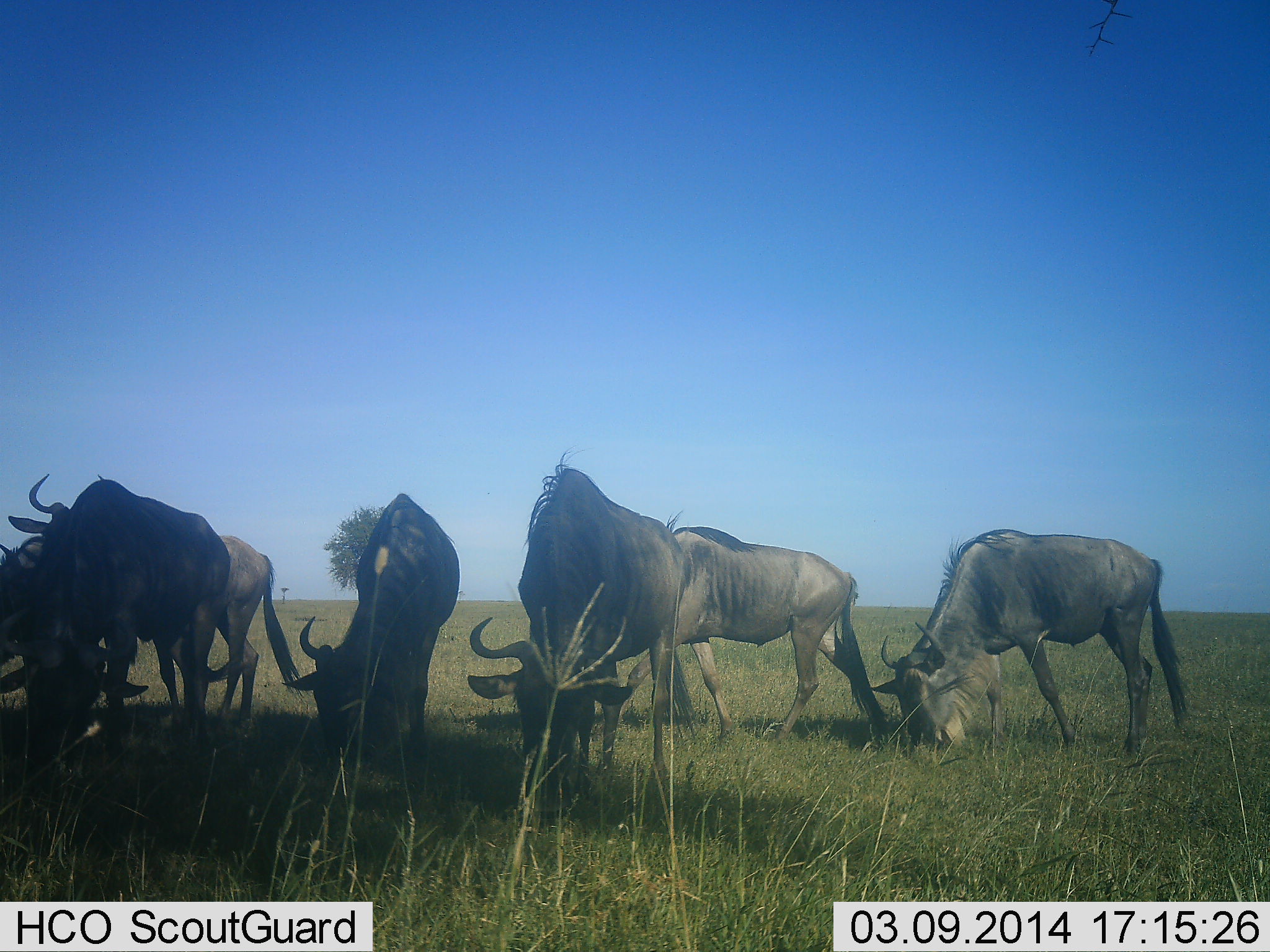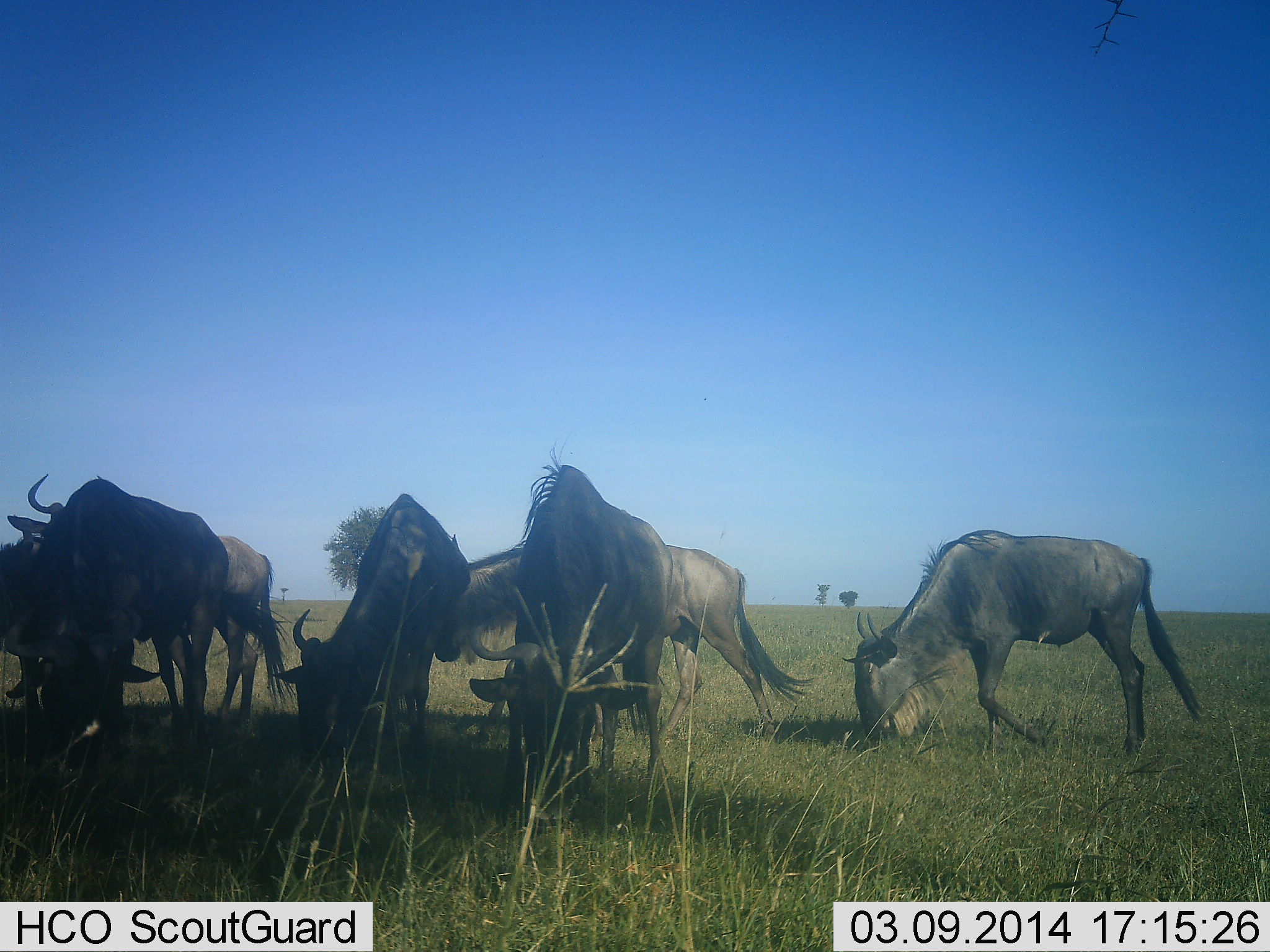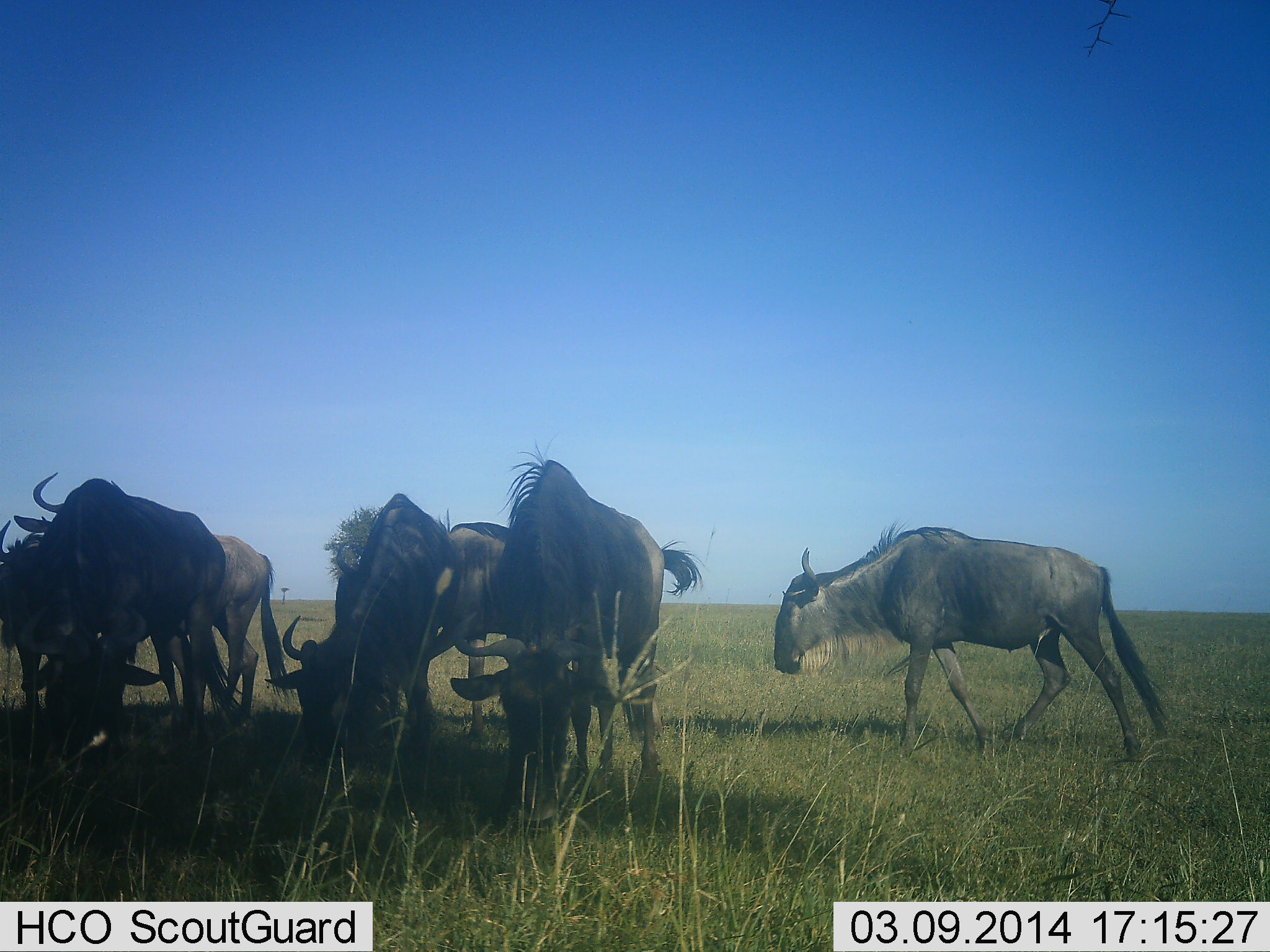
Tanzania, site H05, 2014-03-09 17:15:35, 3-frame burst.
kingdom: Animalia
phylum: Chordata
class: Mammalia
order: Artiodactyla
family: Bovidae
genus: Connochaetes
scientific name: Connochaetes taurinus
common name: blue wildebeest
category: wildebeest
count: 7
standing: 30%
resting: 0%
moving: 60%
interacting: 0%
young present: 0%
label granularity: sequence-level